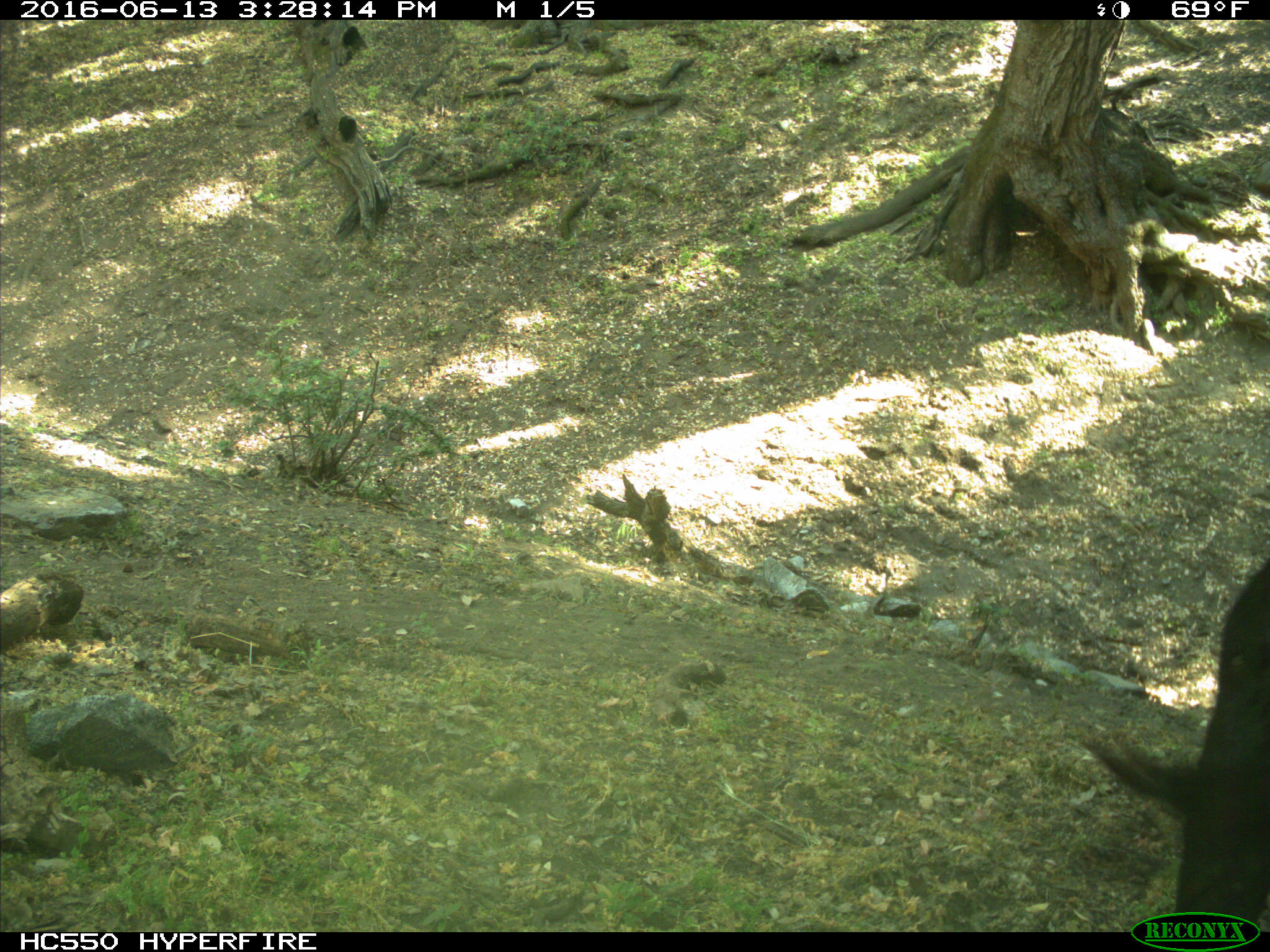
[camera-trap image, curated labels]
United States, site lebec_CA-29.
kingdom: Animalia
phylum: Chordata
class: Mammalia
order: Artiodactyla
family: Bovidae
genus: Bos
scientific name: Bos taurus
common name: domestic cow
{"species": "Bos taurus (domestic cow)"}